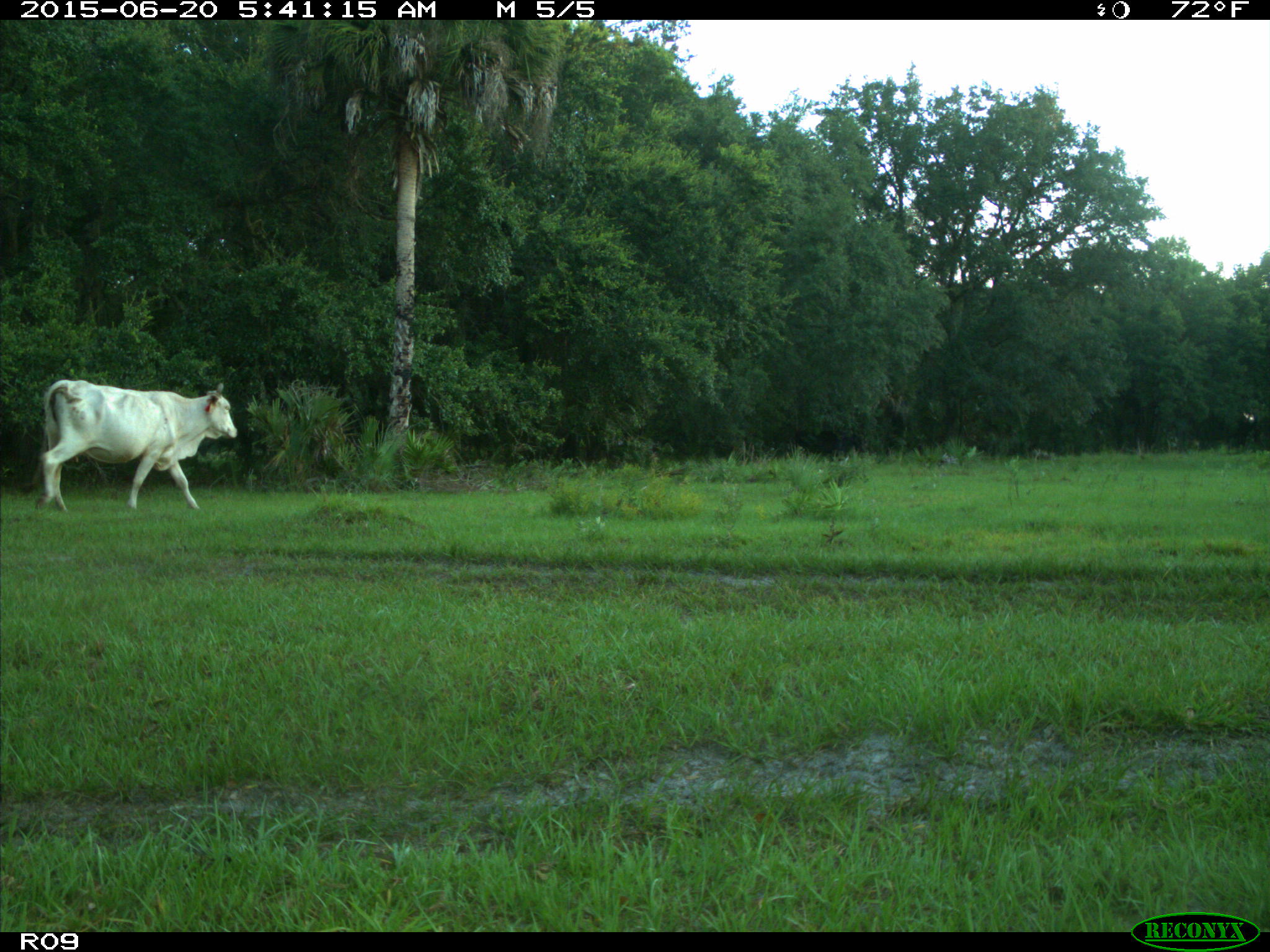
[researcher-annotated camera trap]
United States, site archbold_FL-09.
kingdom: Animalia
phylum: Chordata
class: Mammalia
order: Artiodactyla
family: Bovidae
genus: Bos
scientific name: Bos taurus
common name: domestic cow